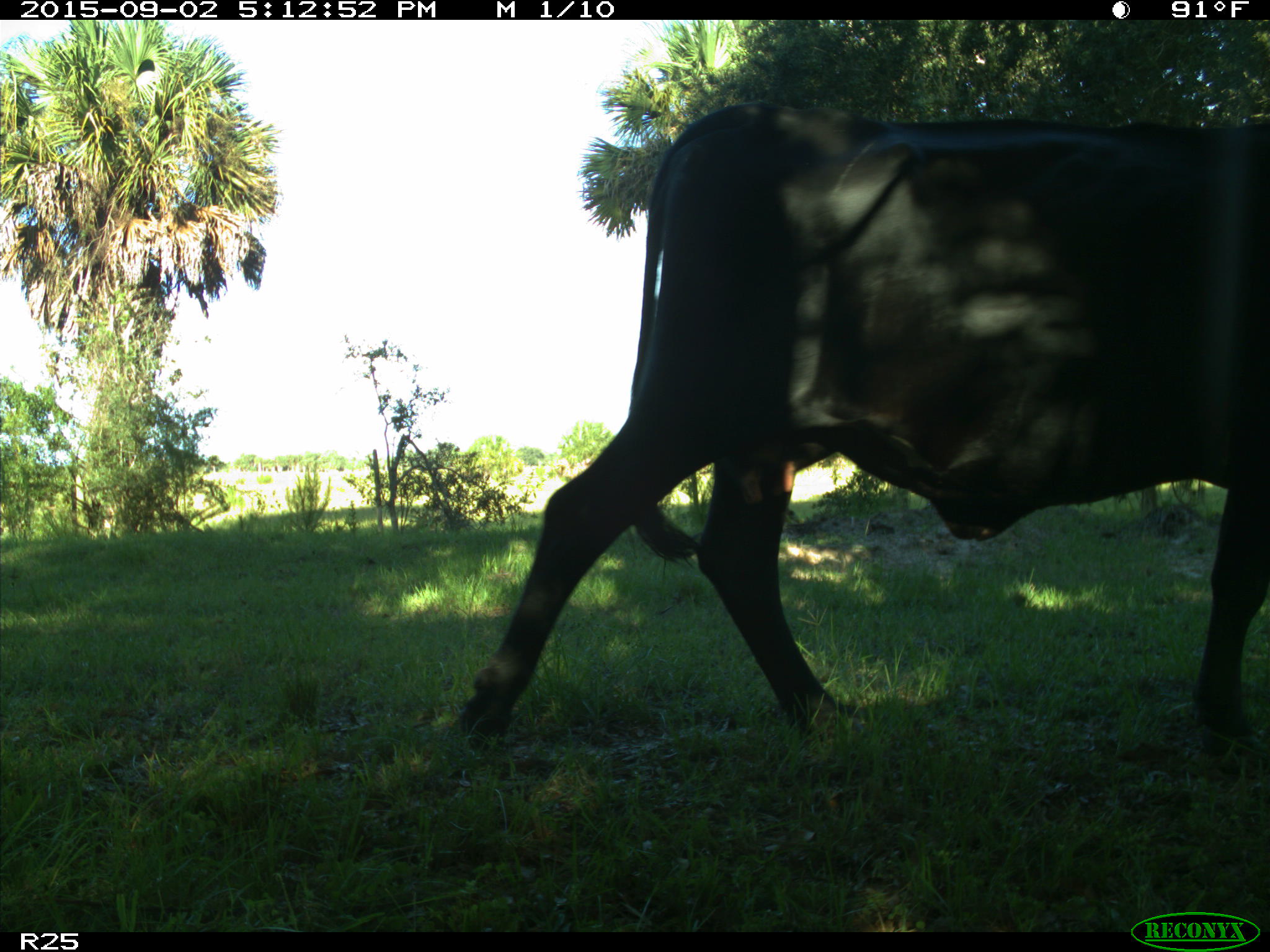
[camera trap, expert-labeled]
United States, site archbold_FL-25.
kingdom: Animalia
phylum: Chordata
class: Mammalia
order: Artiodactyla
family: Bovidae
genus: Bos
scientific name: Bos taurus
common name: domestic cow